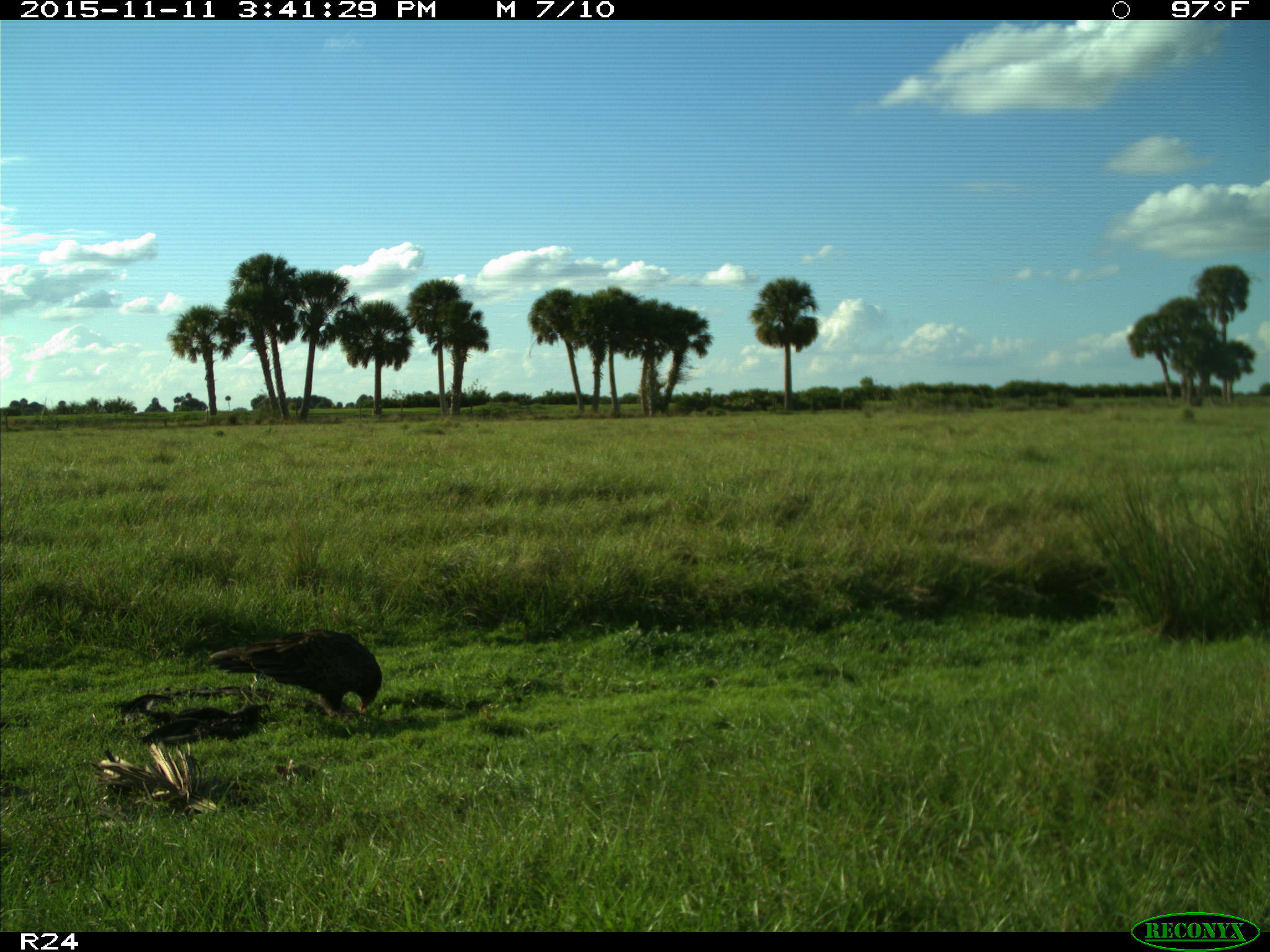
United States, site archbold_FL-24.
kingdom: Animalia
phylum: Chordata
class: Aves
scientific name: Aves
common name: birds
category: unidentified bird